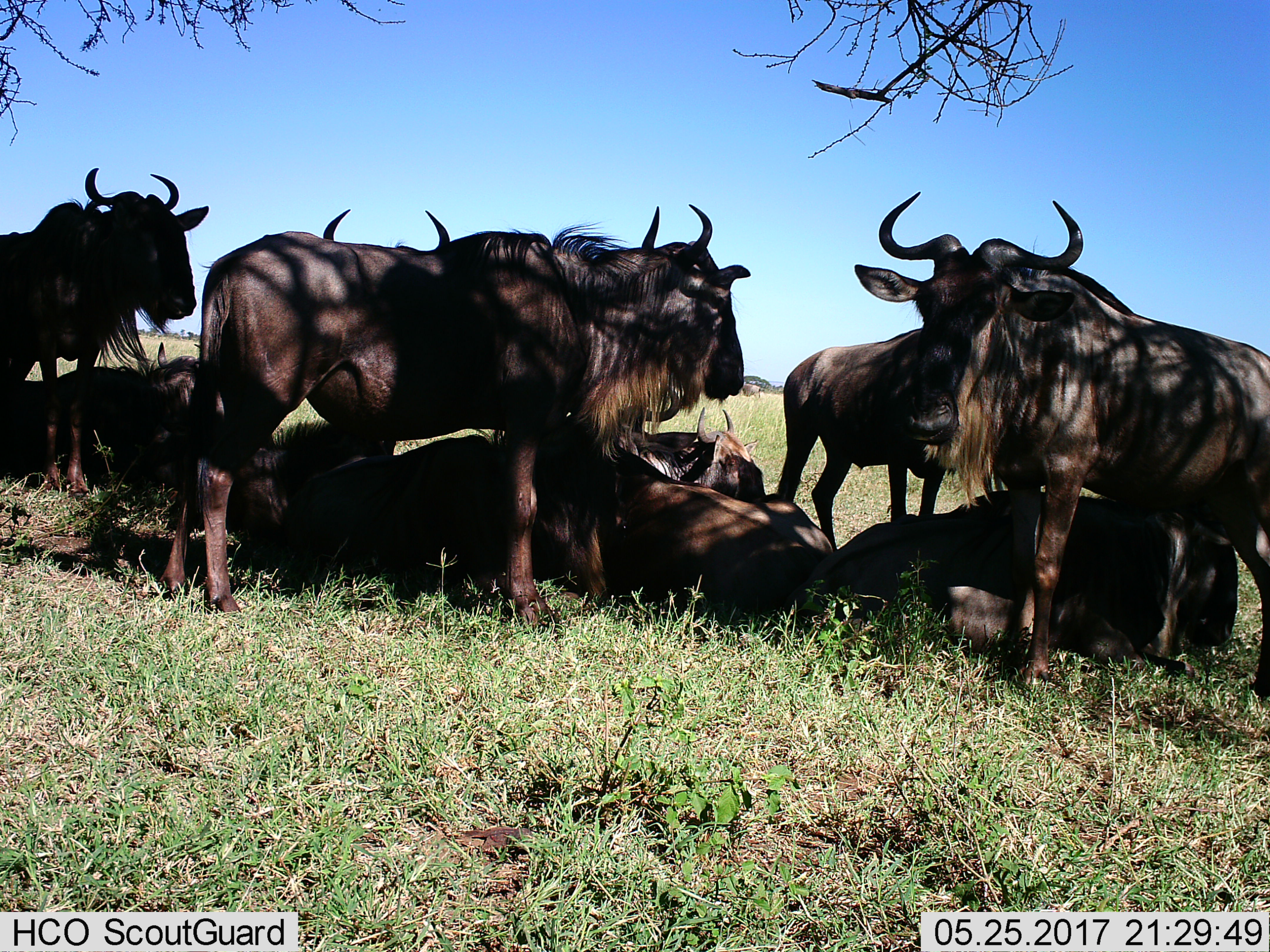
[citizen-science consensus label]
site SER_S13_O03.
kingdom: Animalia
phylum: Chordata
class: Mammalia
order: Artiodactyla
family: Bovidae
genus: Connochaetes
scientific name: Connochaetes taurinus taurinus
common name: blue wildebeest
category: wildebeestblue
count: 10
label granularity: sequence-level